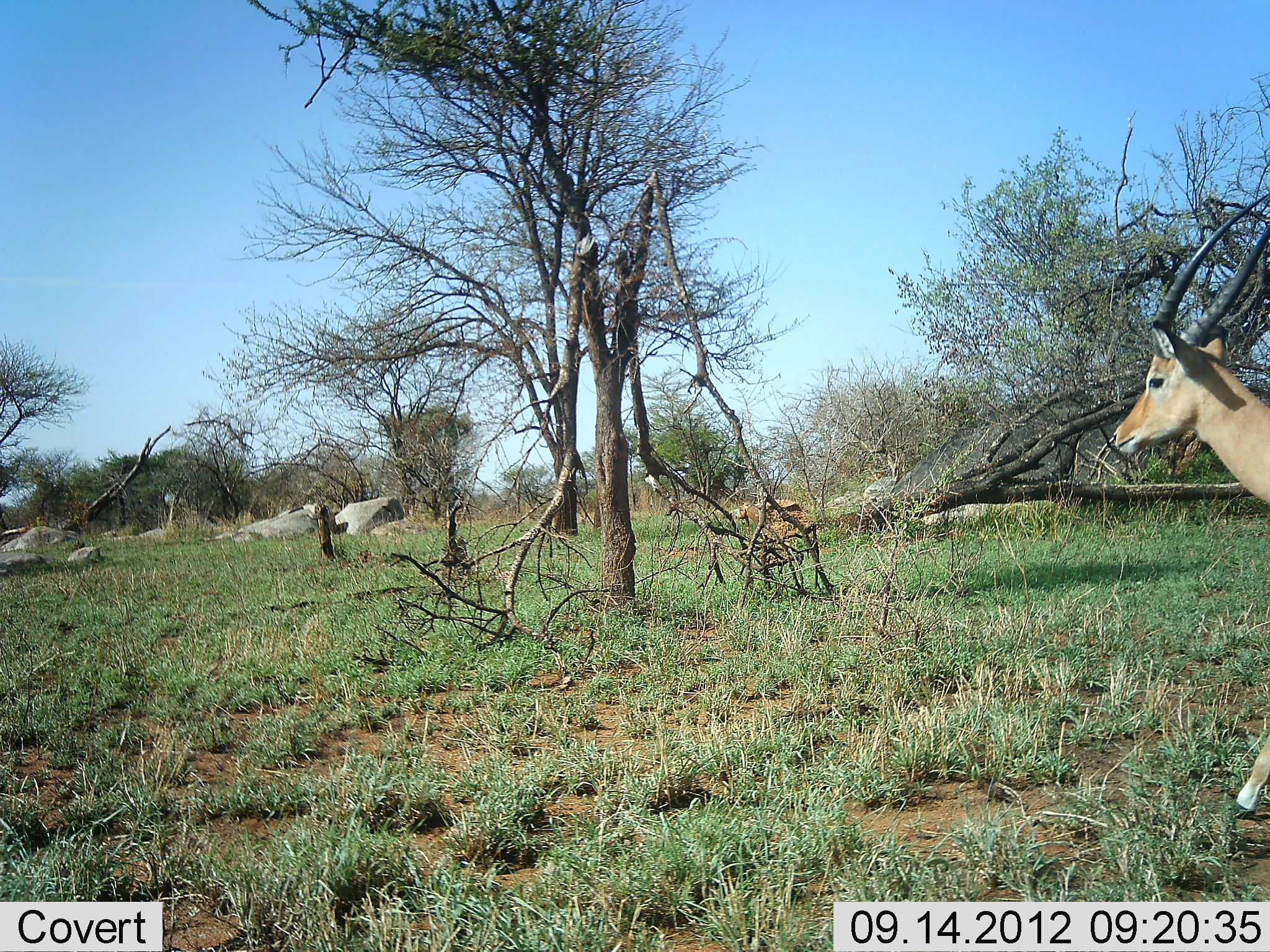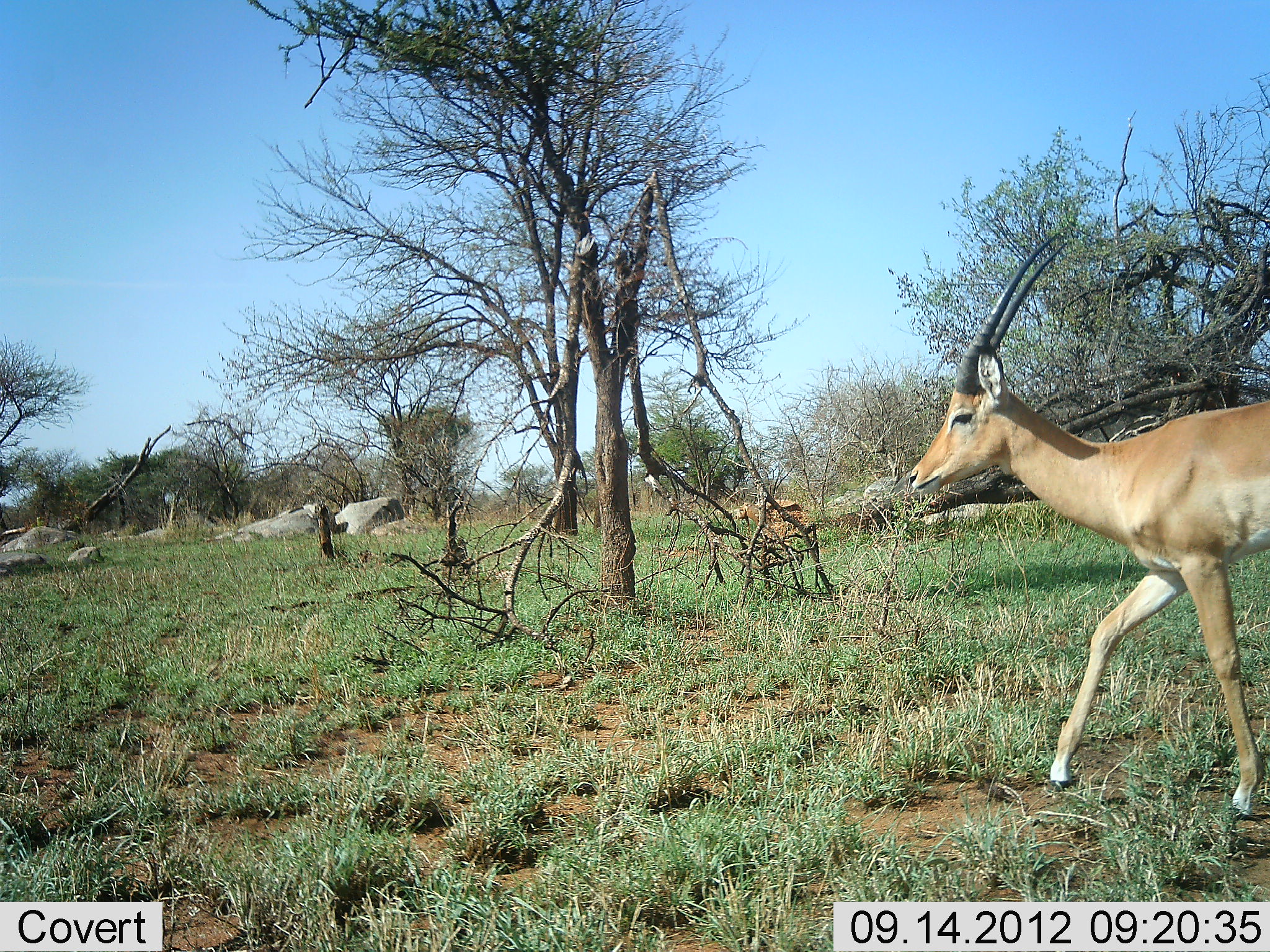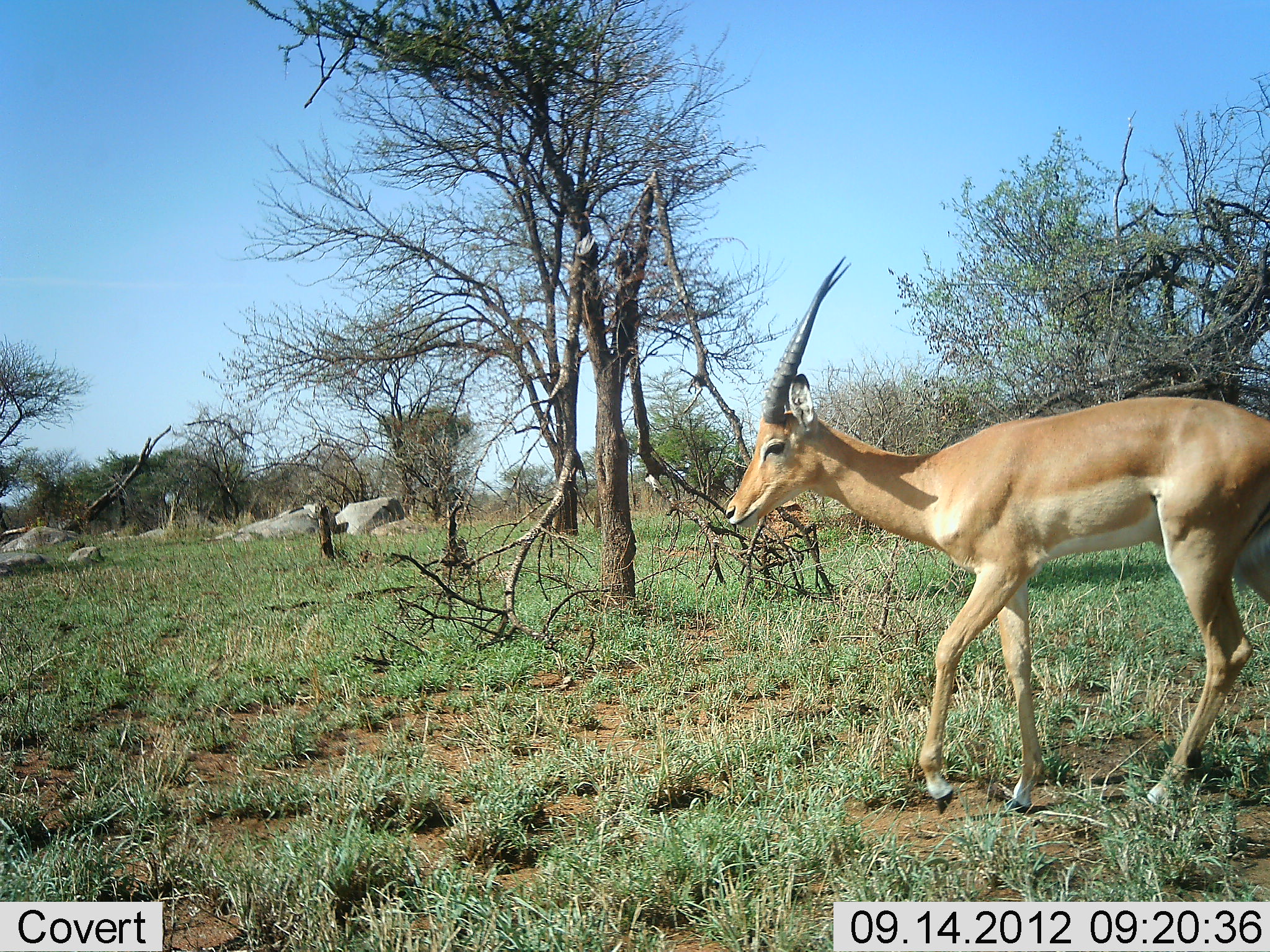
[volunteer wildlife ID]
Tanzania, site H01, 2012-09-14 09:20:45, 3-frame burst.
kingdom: Animalia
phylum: Chordata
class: Mammalia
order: Artiodactyla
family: Bovidae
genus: Aepyceros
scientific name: Aepyceros melampus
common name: impala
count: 1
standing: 10%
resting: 0%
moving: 90%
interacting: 0%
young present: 0%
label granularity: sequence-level